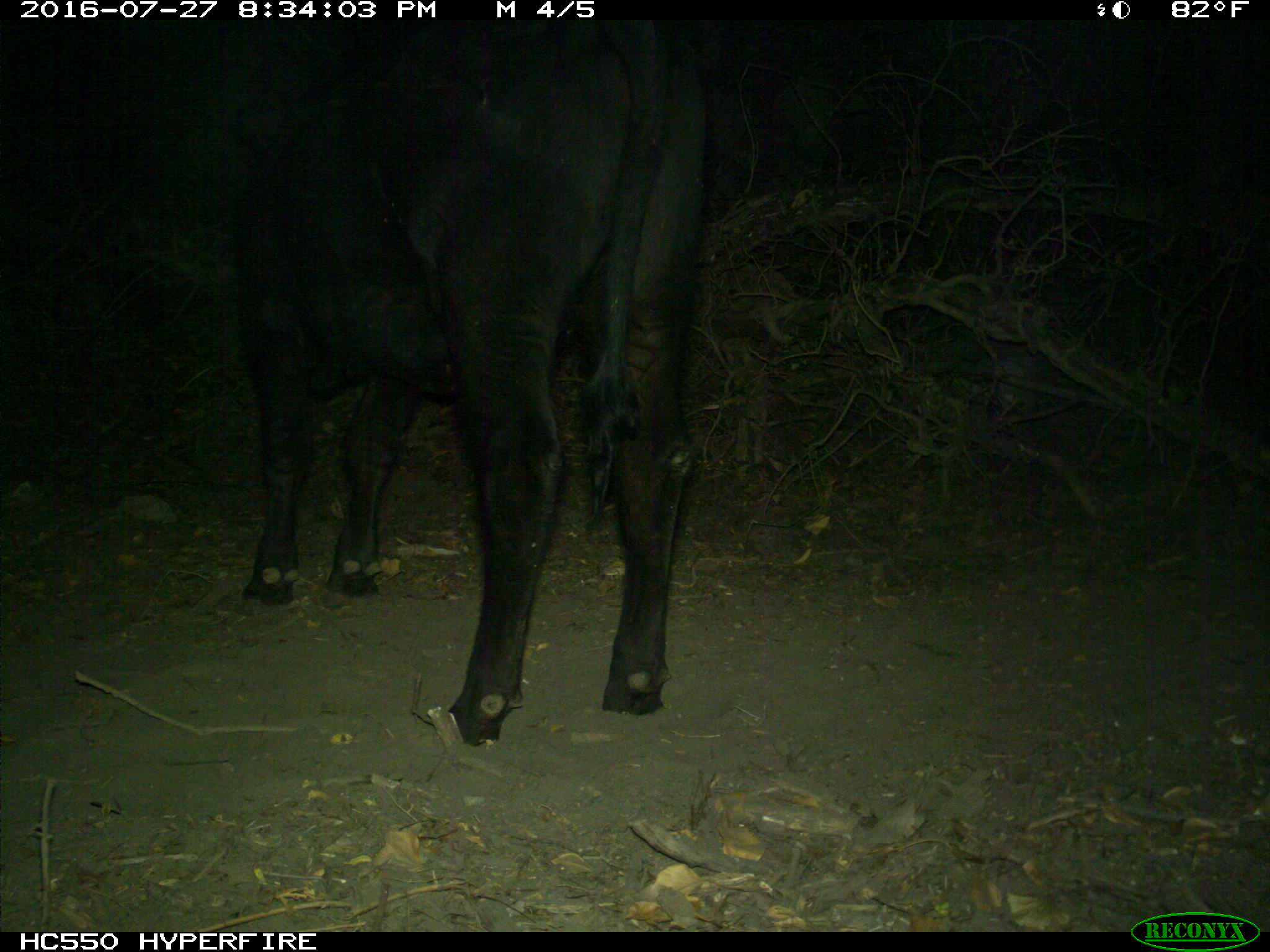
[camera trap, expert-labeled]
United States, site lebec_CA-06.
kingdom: Animalia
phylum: Chordata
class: Mammalia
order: Artiodactyla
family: Bovidae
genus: Bos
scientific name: Bos taurus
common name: domestic cow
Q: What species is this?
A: Bos taurus (domestic cow).